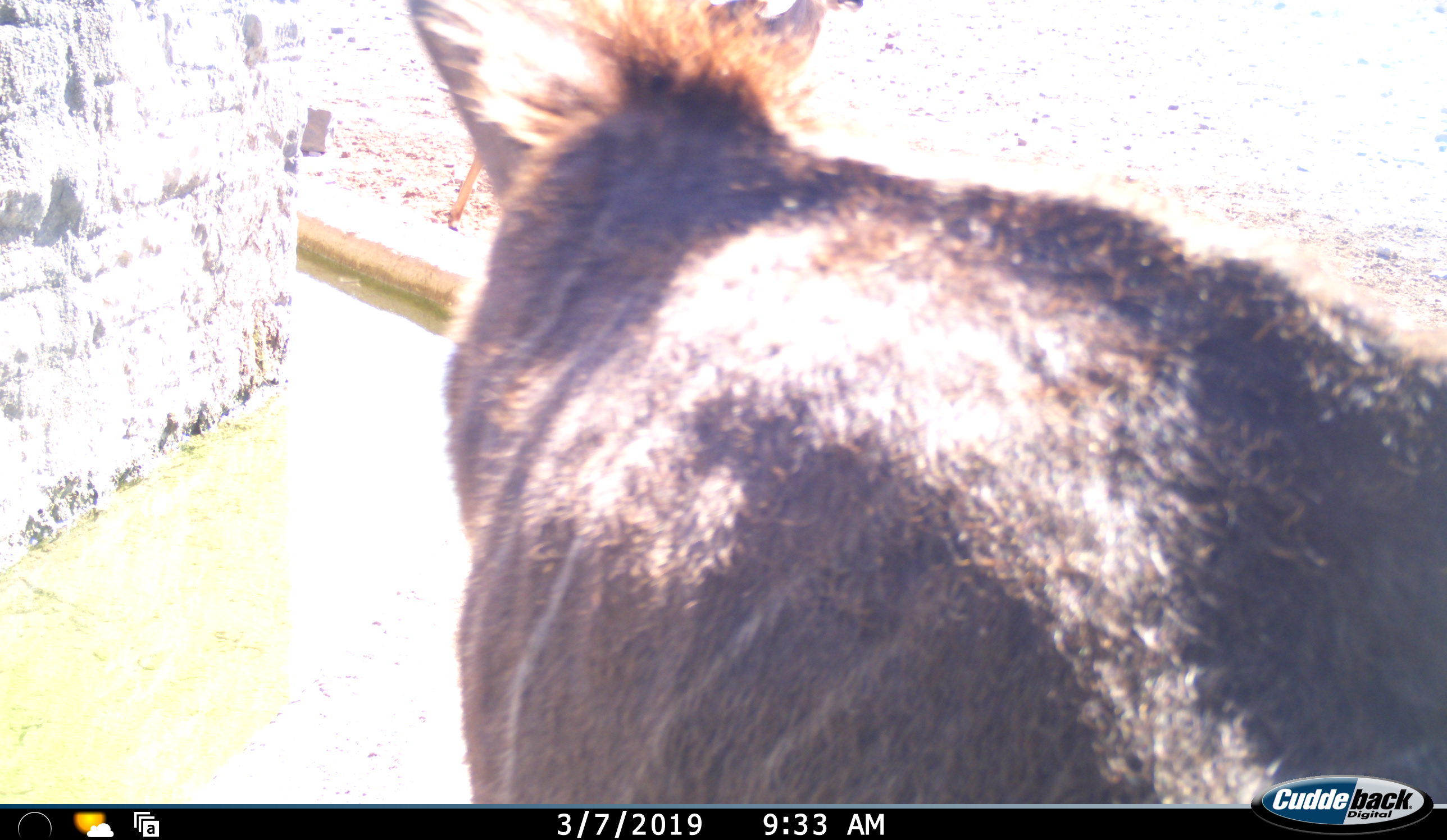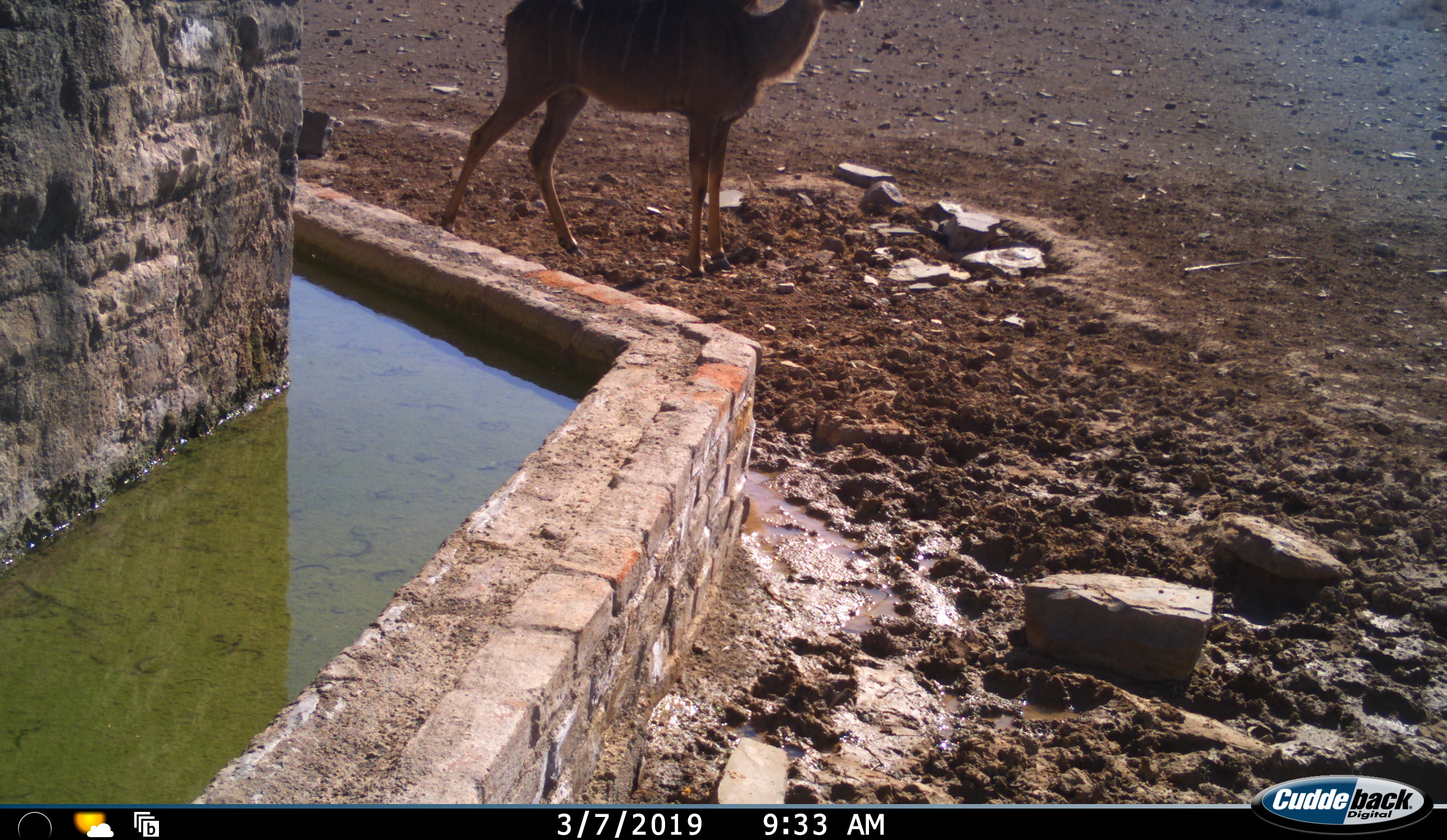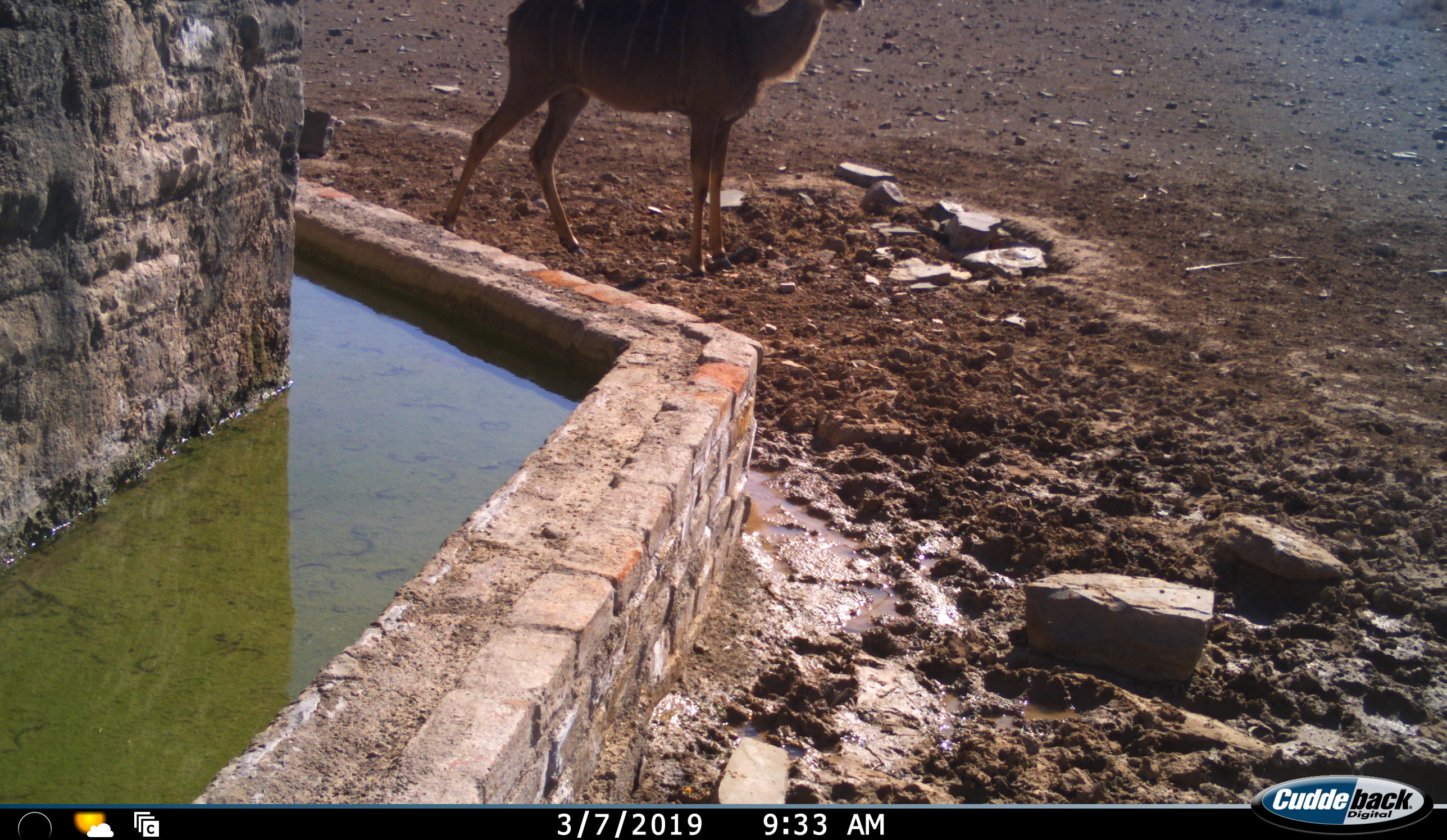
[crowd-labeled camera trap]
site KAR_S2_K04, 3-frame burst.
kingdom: Animalia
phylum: Chordata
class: Mammalia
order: Artiodactyla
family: Bovidae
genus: Tragelaphus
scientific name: Tragelaphus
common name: kudu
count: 2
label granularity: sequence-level